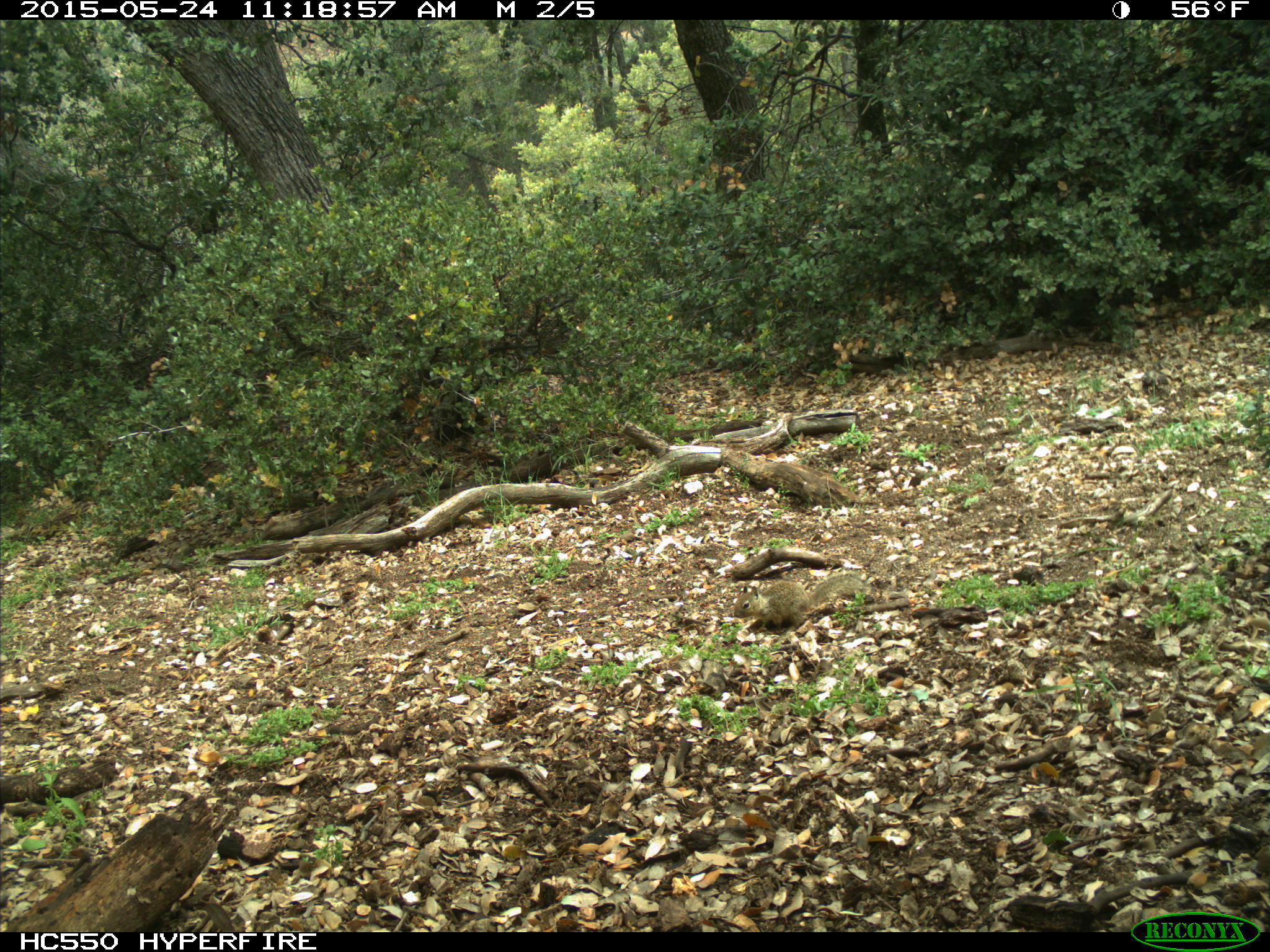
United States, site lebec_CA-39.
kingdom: Animalia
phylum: Chordata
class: Mammalia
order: Rodentia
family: Sciuridae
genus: Otospermophilus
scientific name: Otospermophilus beecheyi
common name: california ground squirrel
Otospermophilus beecheyi (california ground squirrel).